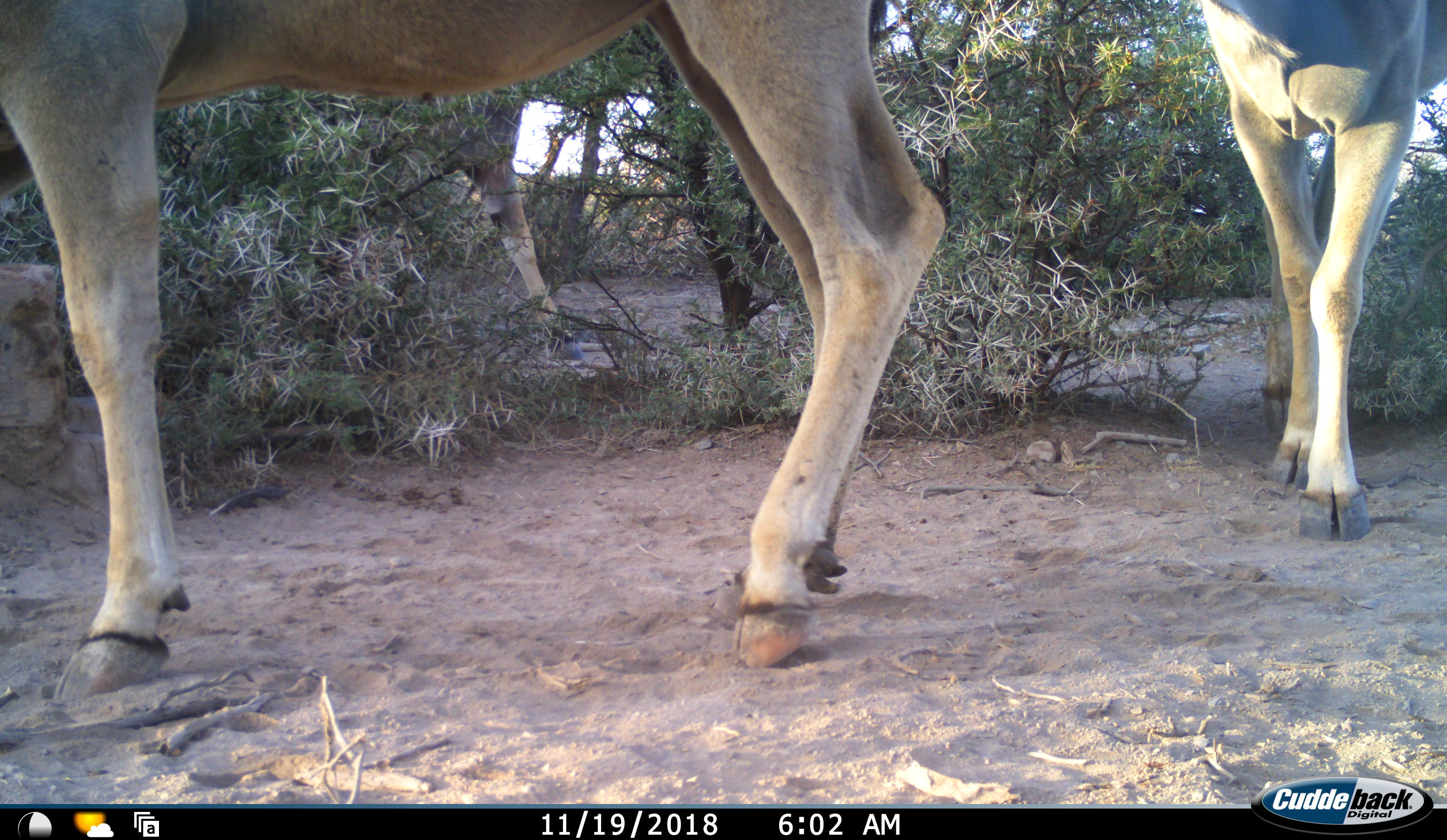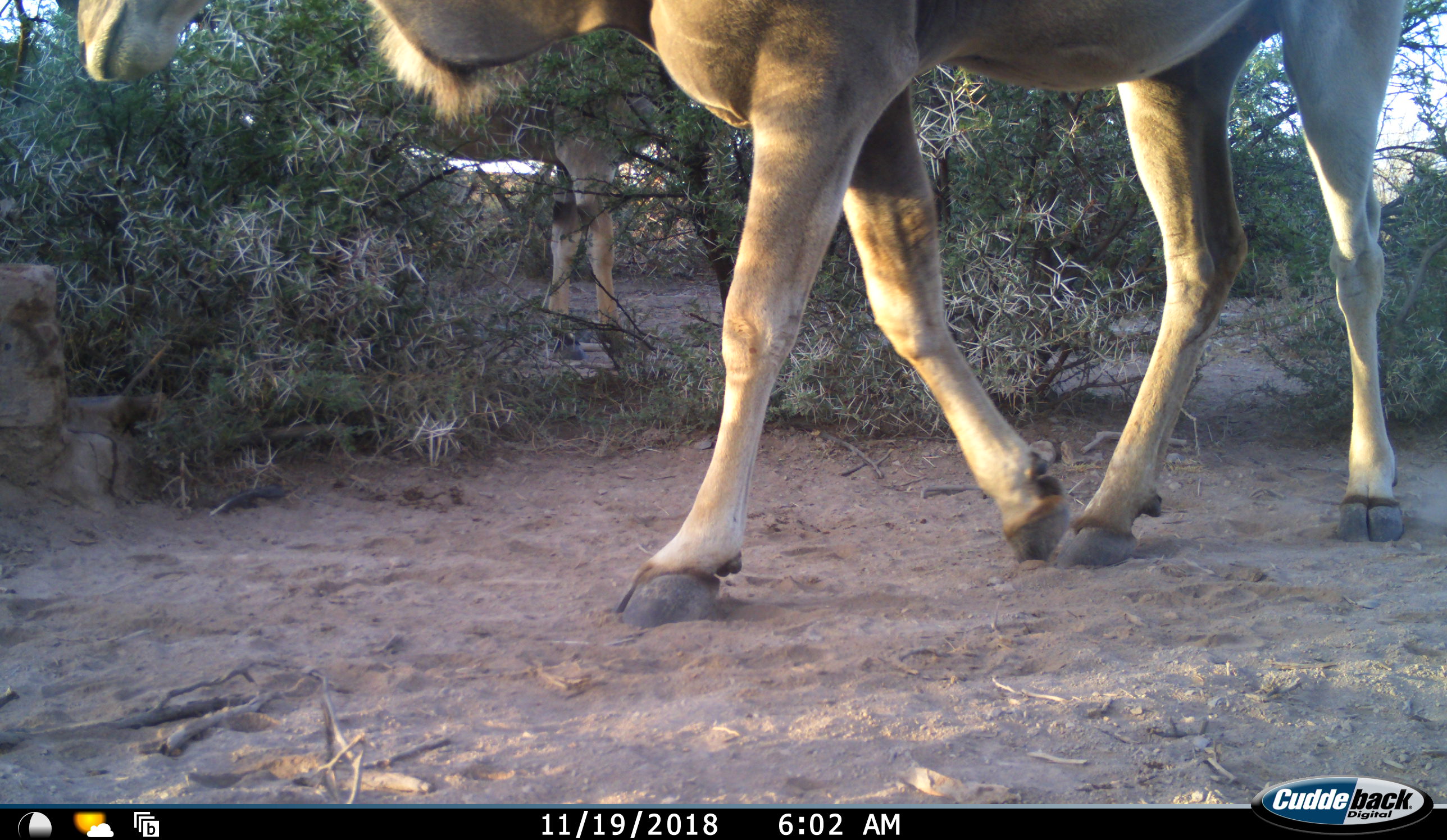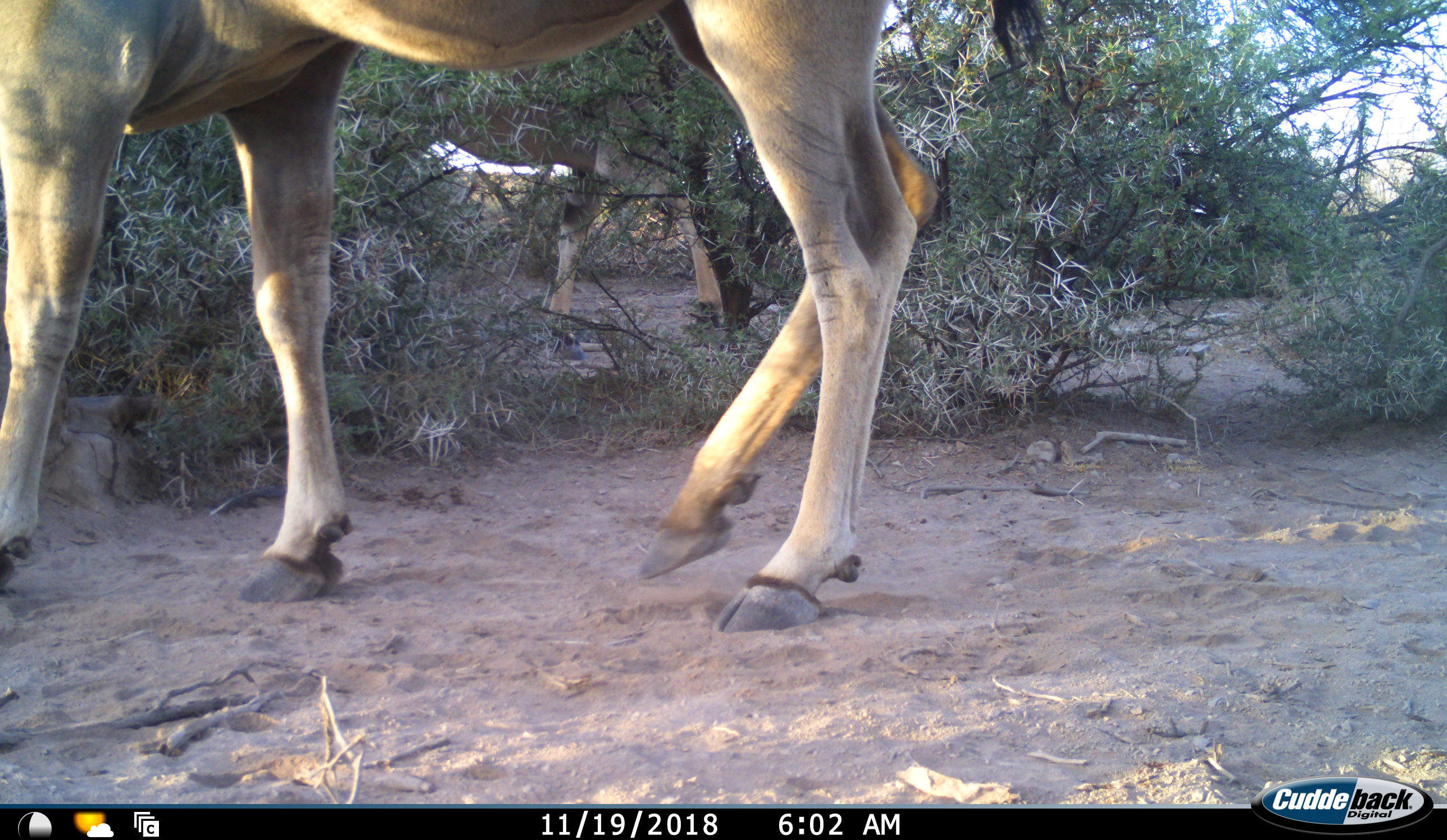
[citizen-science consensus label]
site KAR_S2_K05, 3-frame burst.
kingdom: Animalia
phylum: Chordata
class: Mammalia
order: Artiodactyla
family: Bovidae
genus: Tragelaphus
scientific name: Tragelaphus oryx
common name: eland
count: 3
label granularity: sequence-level